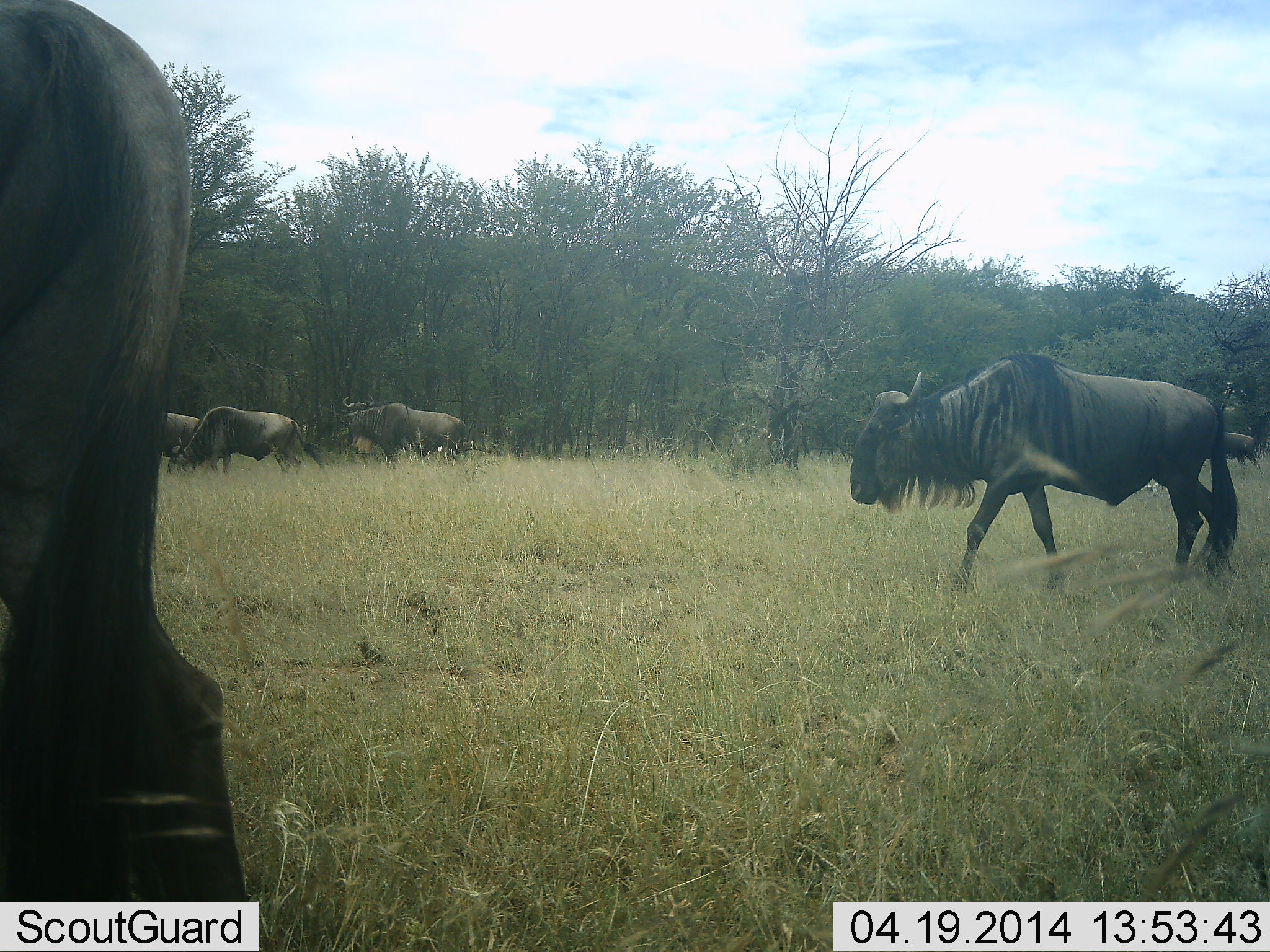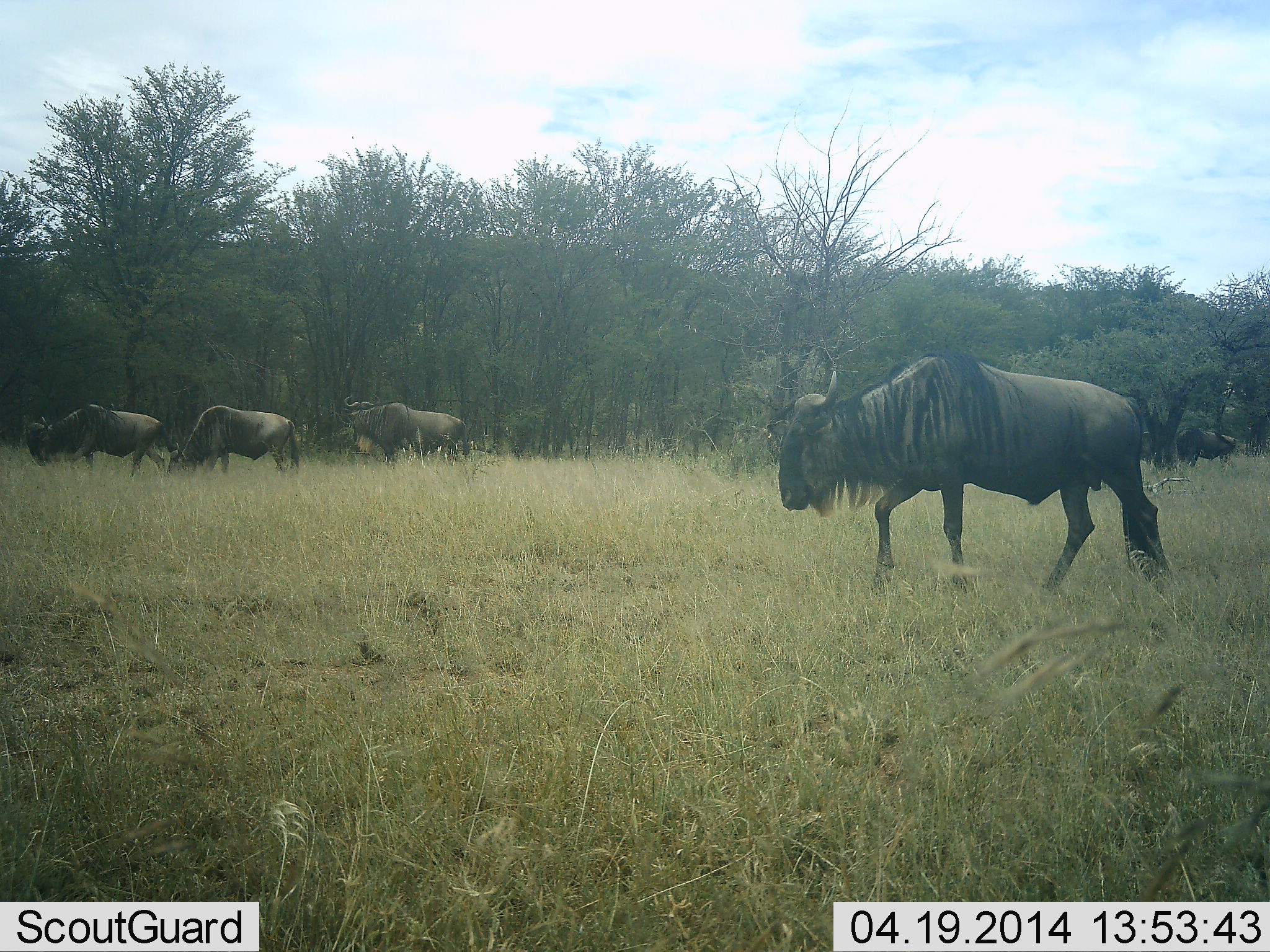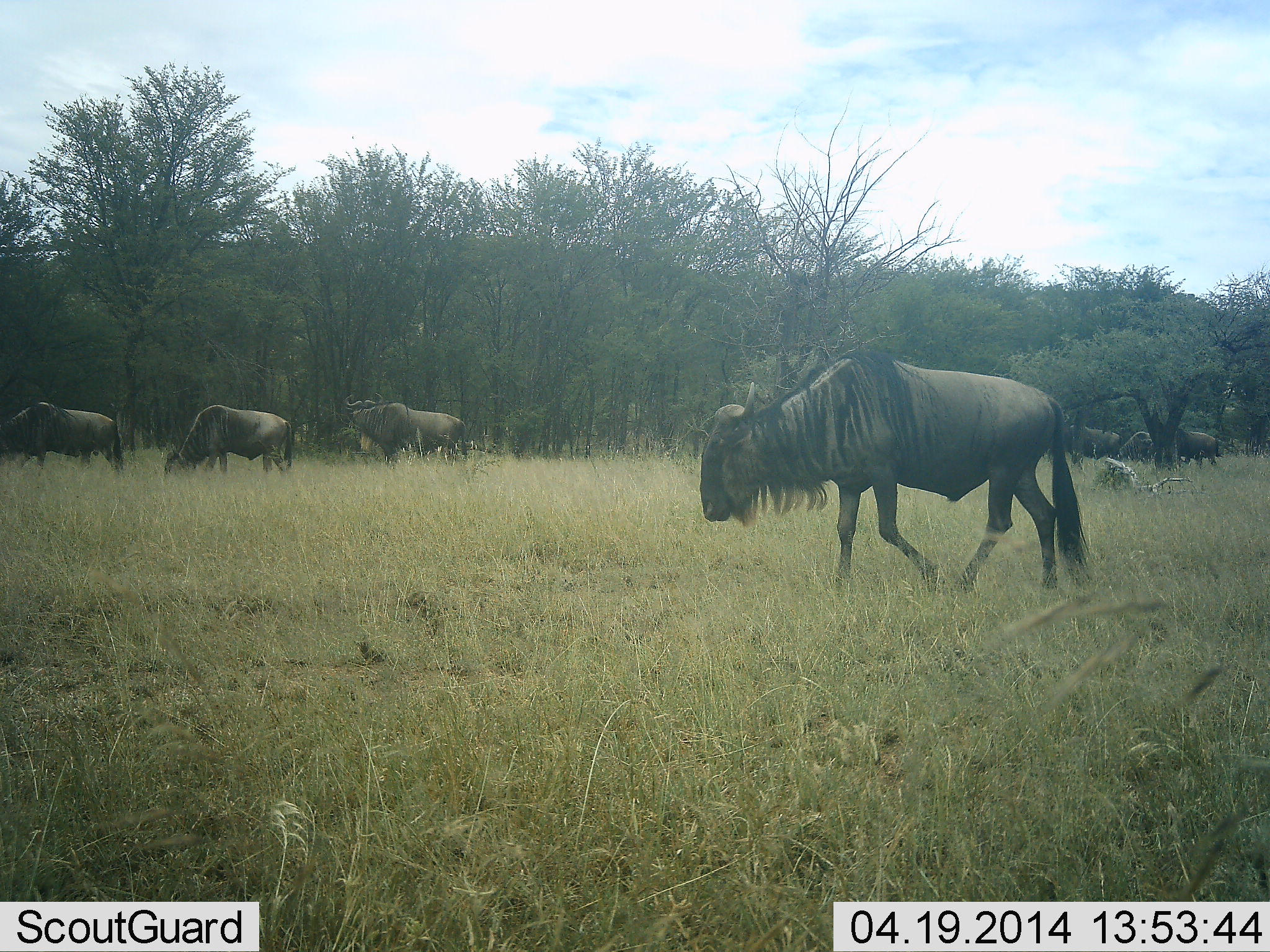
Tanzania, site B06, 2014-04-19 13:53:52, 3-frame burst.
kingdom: Animalia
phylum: Chordata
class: Mammalia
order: Artiodactyla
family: Bovidae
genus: Connochaetes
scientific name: Connochaetes taurinus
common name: blue wildebeest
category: wildebeest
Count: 7.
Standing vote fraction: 30%.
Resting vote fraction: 0%.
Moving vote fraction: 100%.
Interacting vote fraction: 0%.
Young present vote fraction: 0%.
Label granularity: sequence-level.